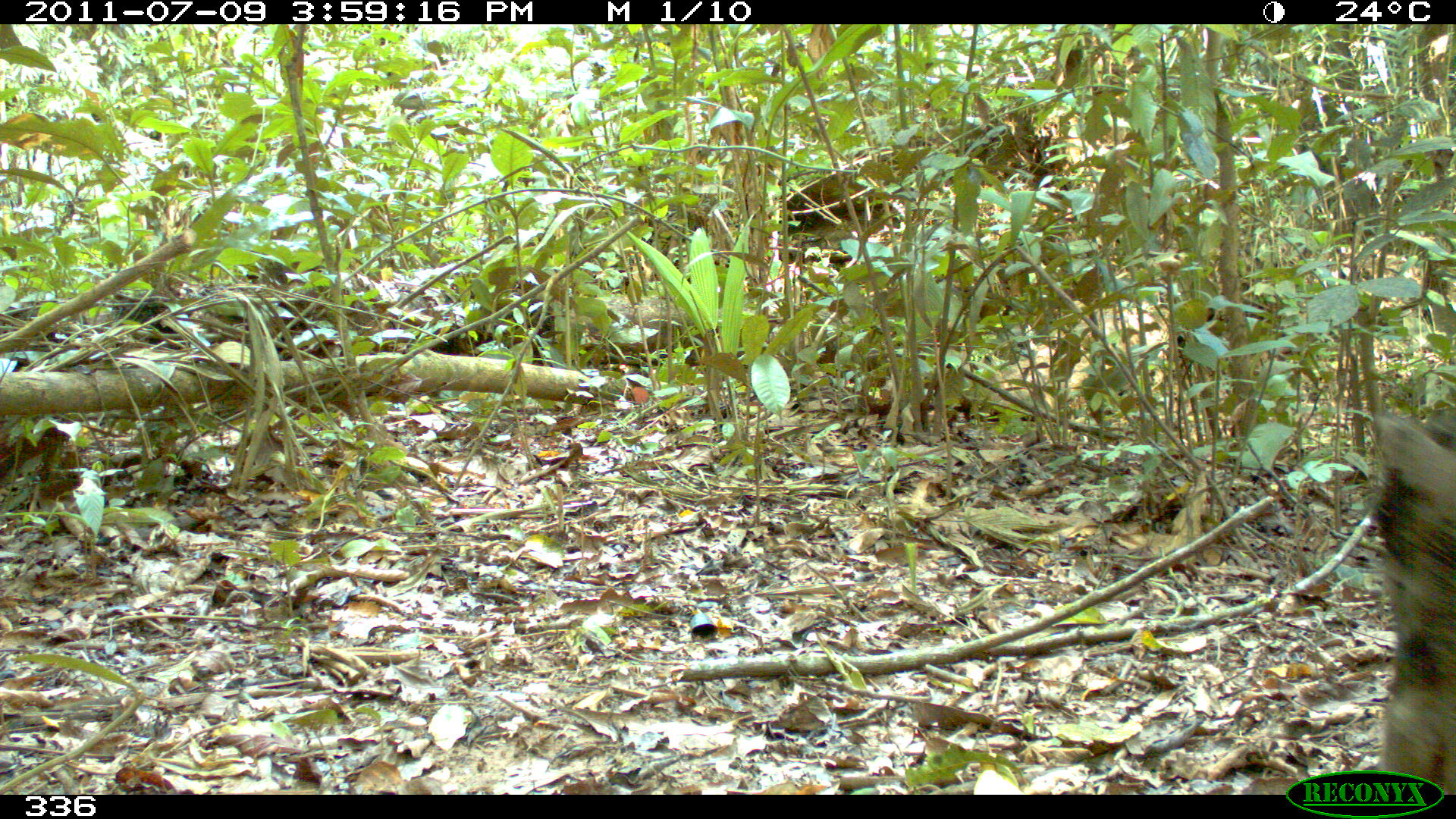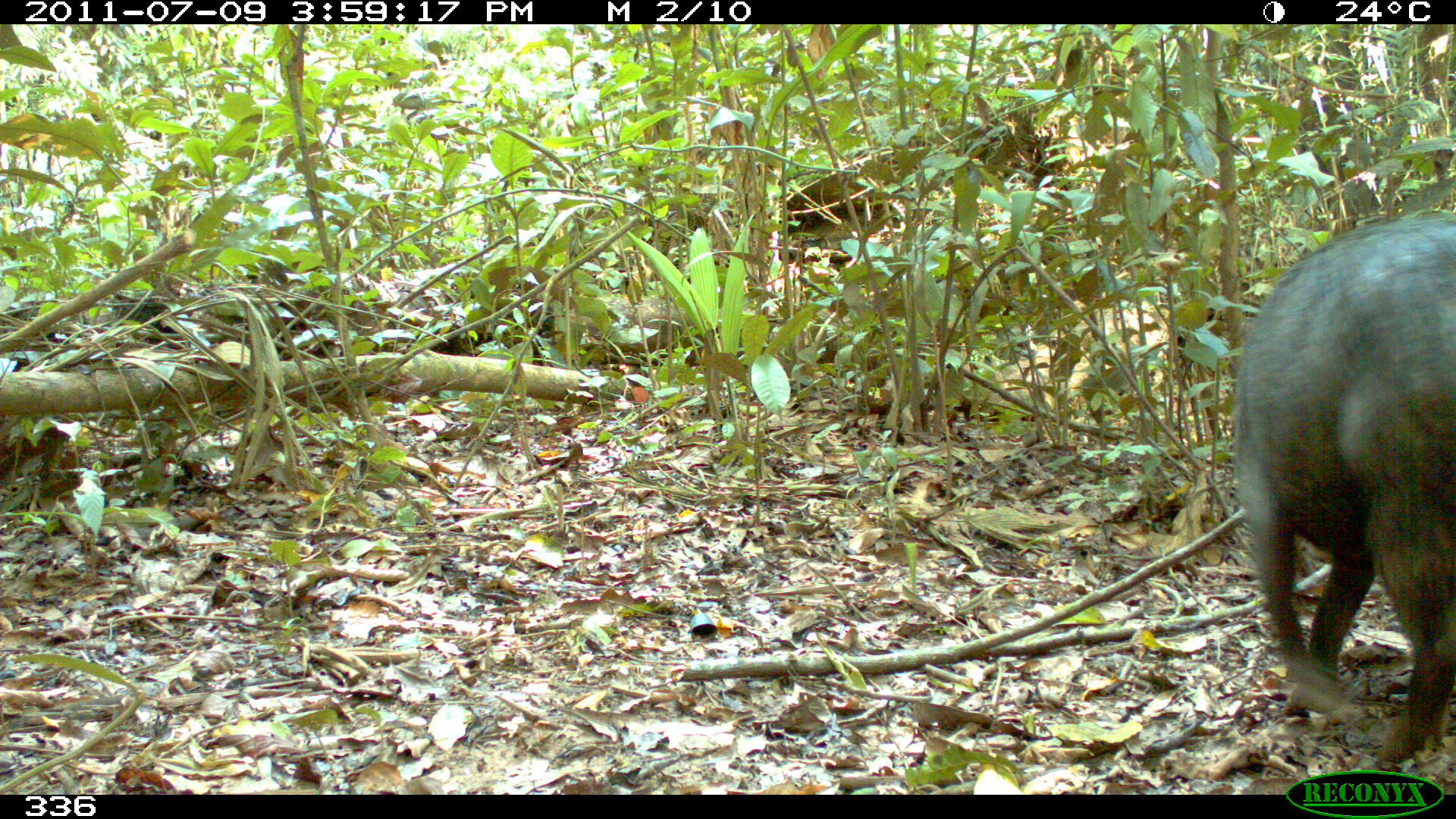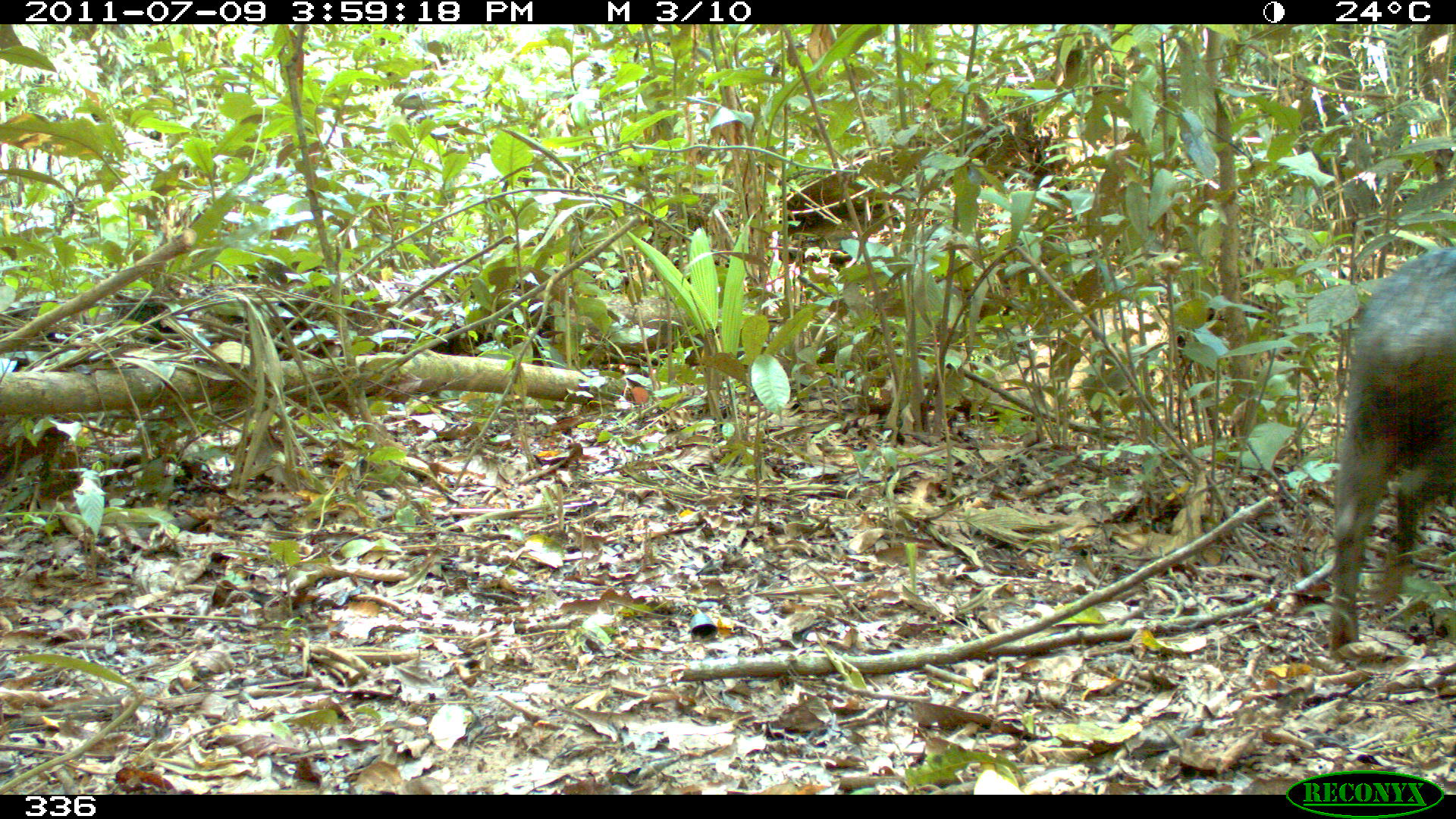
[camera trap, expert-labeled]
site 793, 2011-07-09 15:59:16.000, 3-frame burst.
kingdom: Animalia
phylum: Chordata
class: Mammalia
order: Artiodactyla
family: Tayassuidae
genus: Tayassu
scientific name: Tayassu pecari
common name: white-lipped peccary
Tayassu pecari (white-lipped peccary).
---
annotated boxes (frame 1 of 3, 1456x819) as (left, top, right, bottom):
tayassu pecari: (1369, 413, 1455, 795)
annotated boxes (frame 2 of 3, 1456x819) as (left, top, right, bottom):
tayassu pecari: (1235, 212, 1455, 769)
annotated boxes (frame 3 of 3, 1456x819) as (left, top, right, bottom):
tayassu pecari: (1329, 247, 1455, 646)